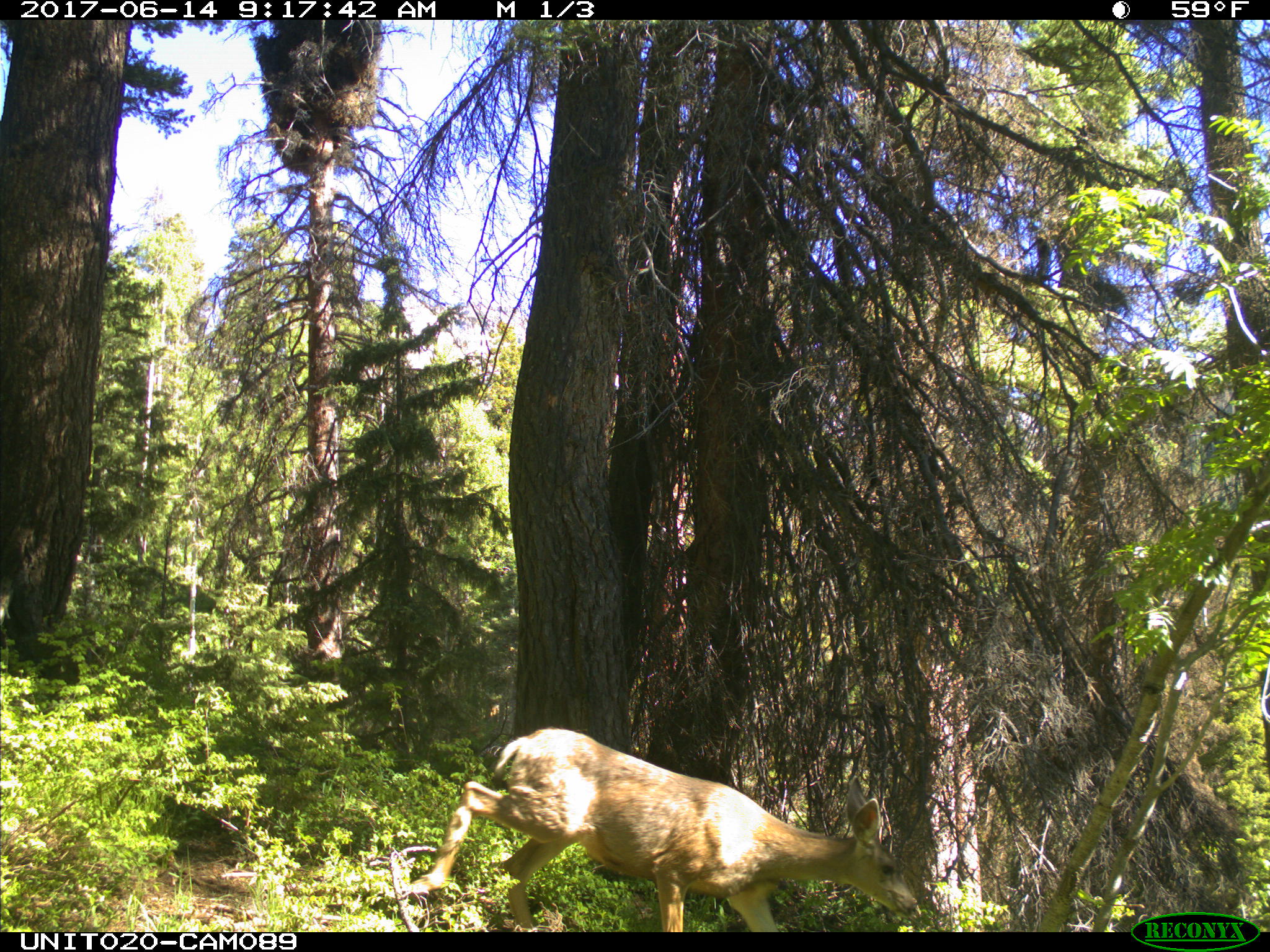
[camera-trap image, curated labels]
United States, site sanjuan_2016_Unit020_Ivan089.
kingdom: Animalia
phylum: Chordata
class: Mammalia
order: Artiodactyla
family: Cervidae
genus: Odocoileus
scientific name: Odocoileus hemionus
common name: mule deer